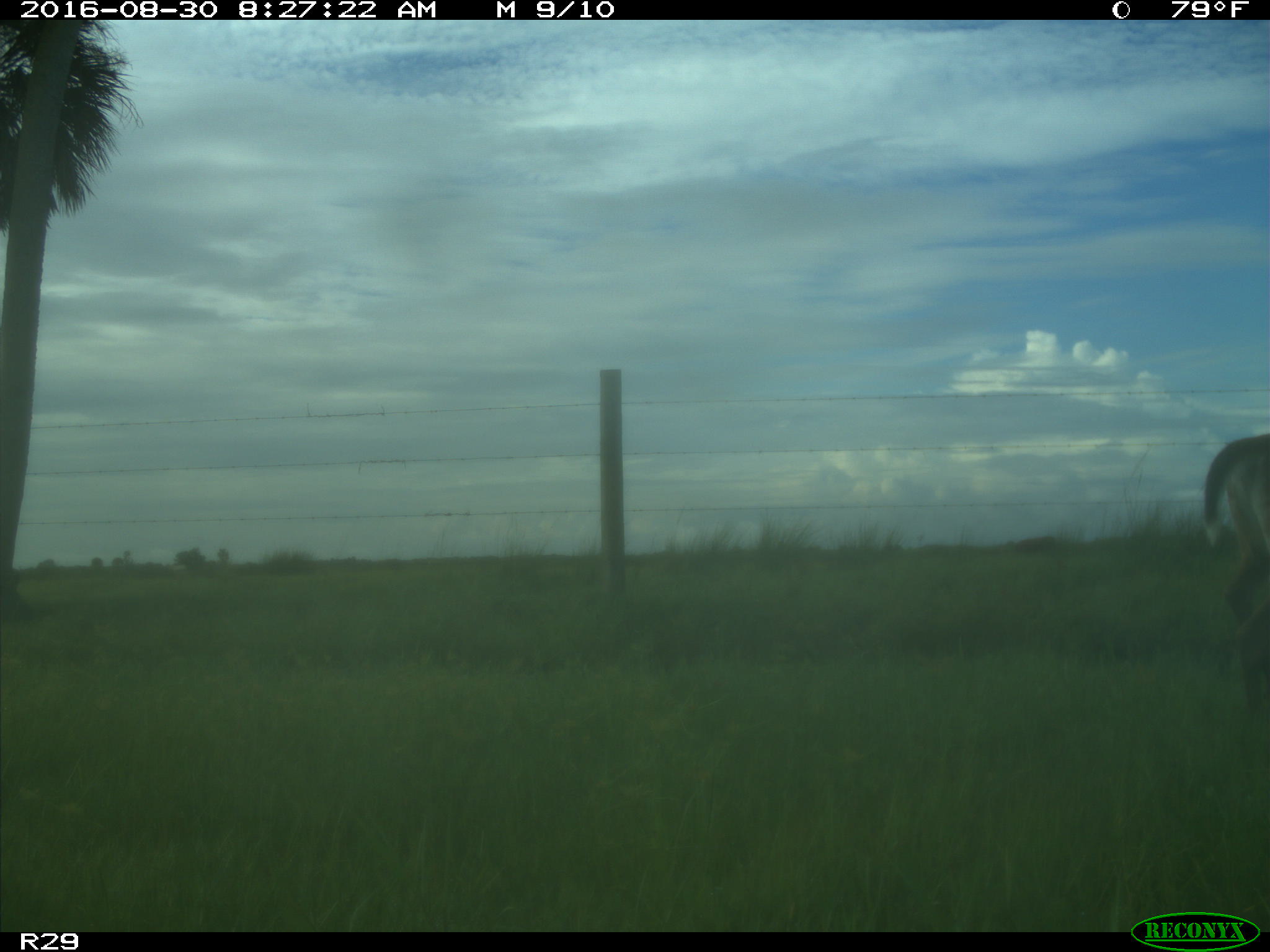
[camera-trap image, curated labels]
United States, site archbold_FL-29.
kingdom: Animalia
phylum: Chordata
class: Mammalia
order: Artiodactyla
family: Cervidae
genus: Odocoileus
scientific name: Odocoileus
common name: deer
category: unidentified deer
Unidentified deer (deer) (Odocoileus).